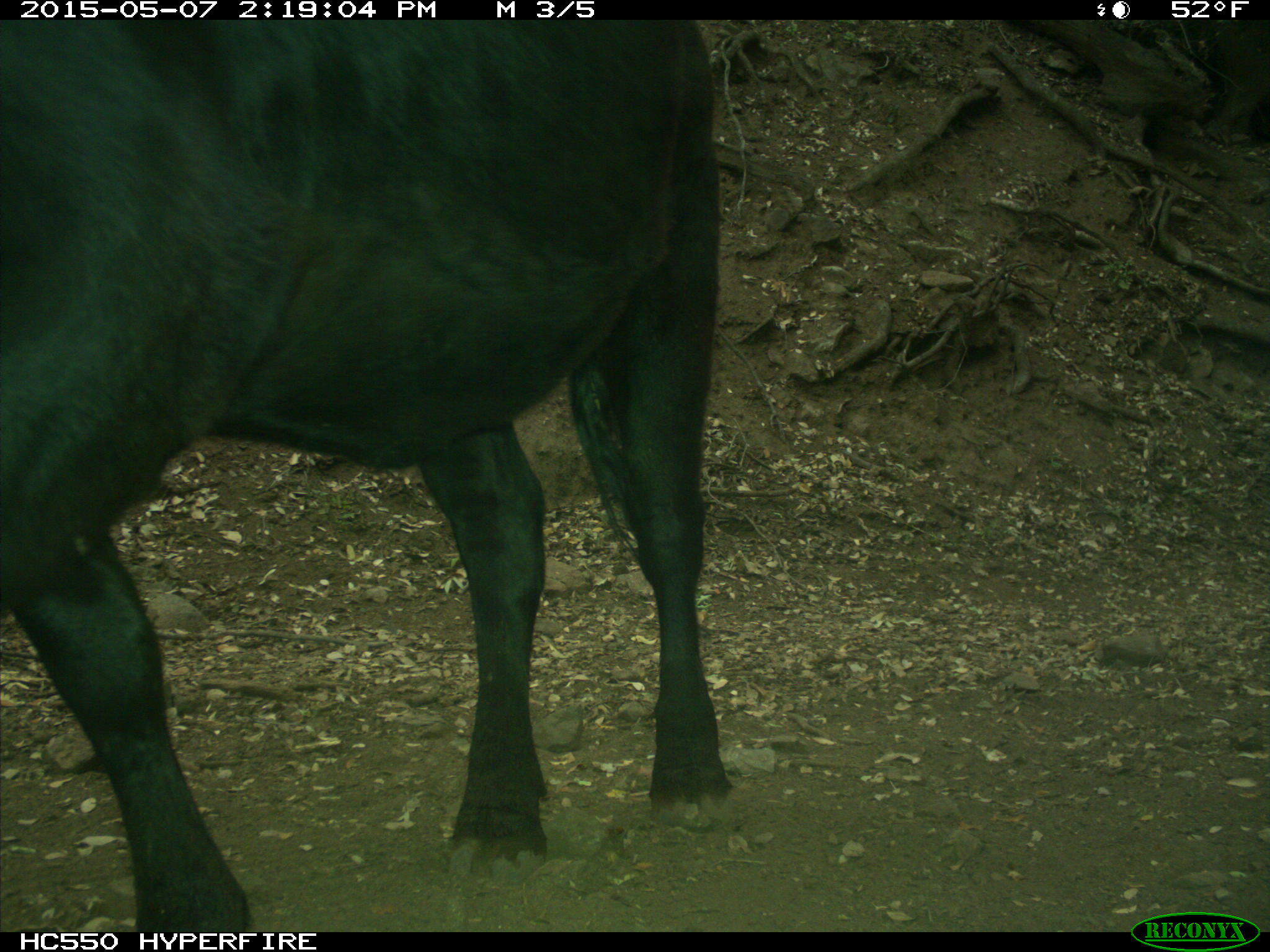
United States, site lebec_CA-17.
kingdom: Animalia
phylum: Chordata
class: Mammalia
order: Artiodactyla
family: Bovidae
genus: Bos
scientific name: Bos taurus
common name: domestic cow